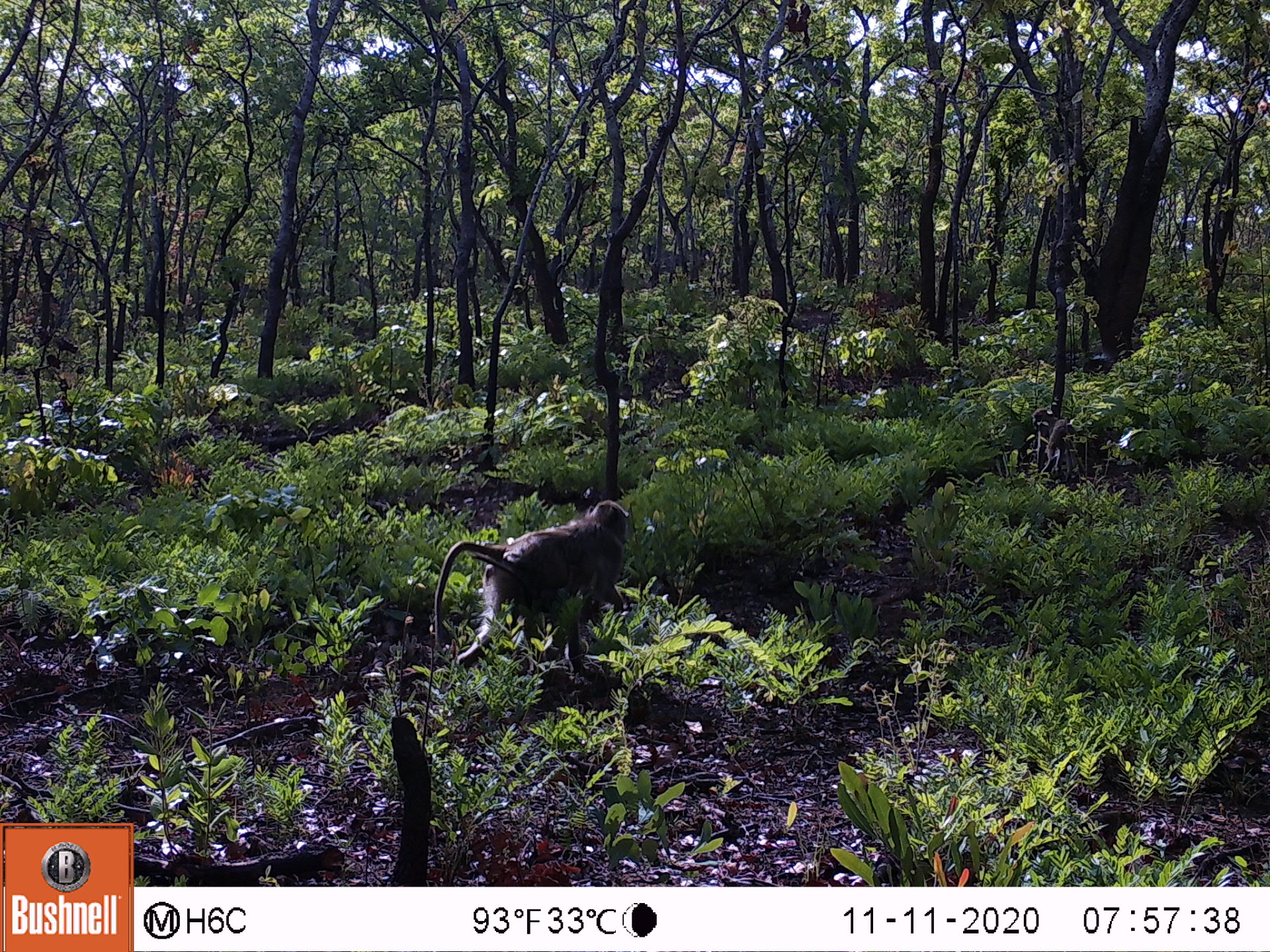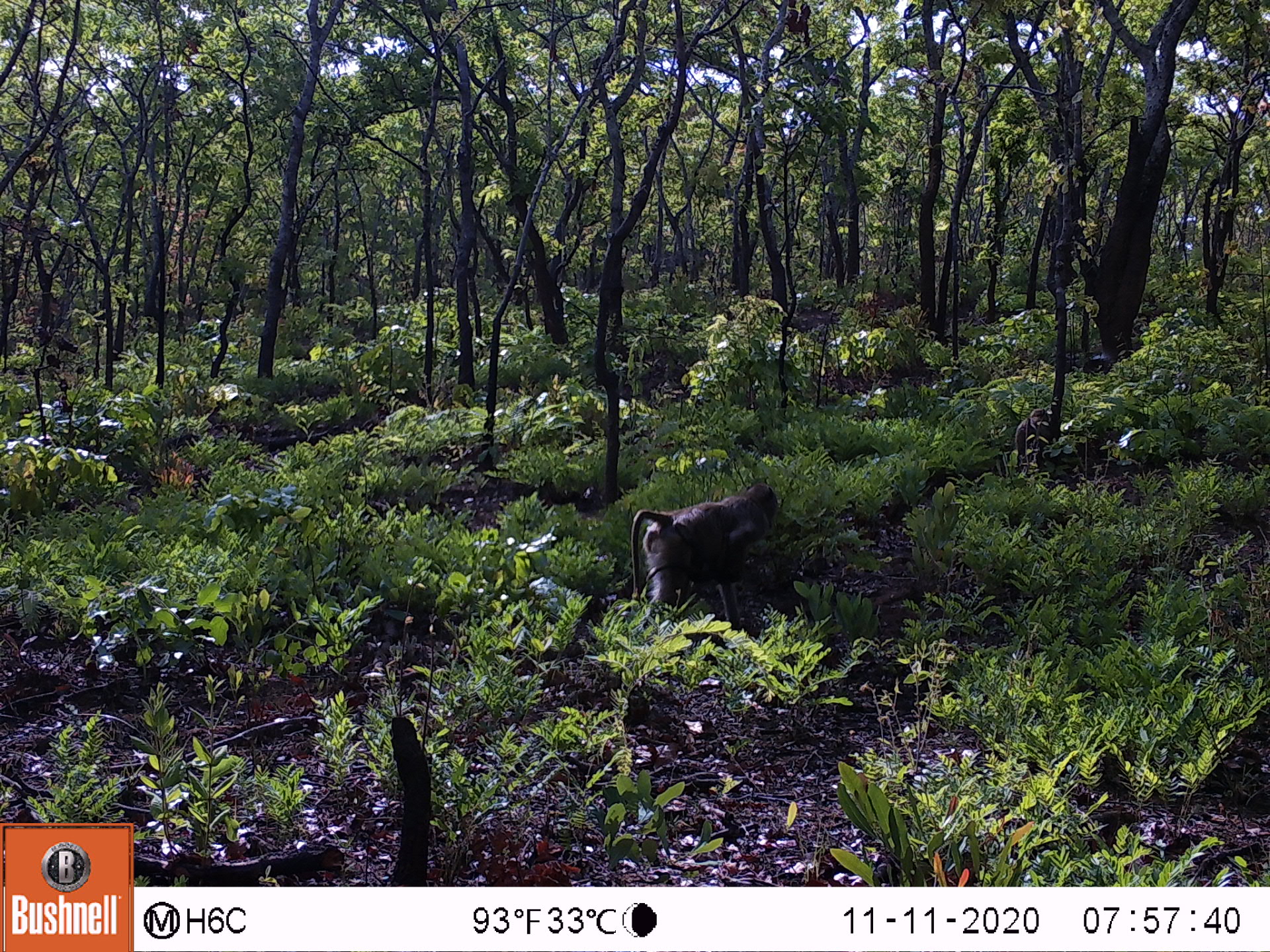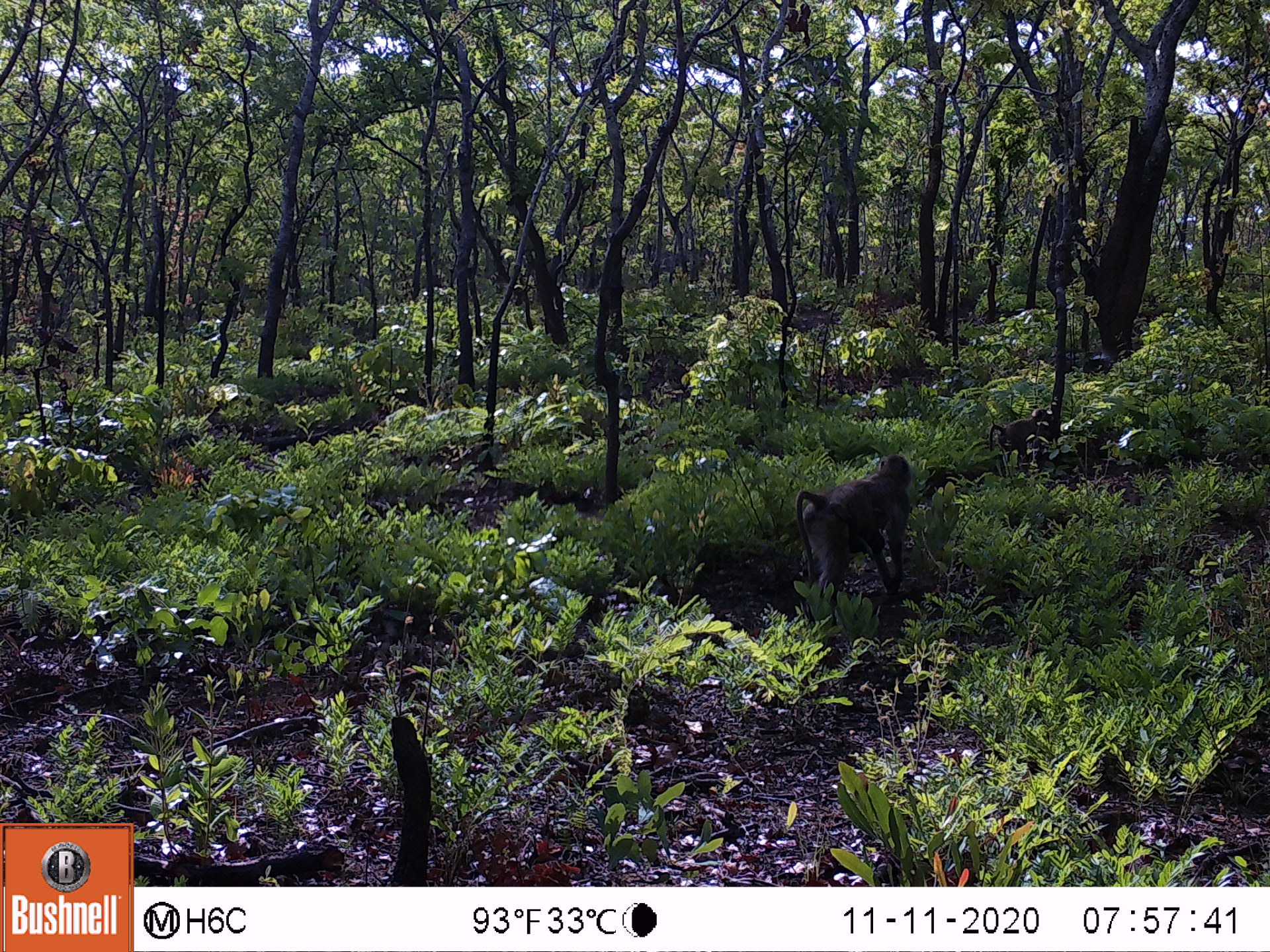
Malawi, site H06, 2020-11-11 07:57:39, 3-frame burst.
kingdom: Animalia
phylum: Chordata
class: Mammalia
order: Primates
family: Cercopithecidae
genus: Papio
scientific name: Papio cynocephalus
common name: yellow baboon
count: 2